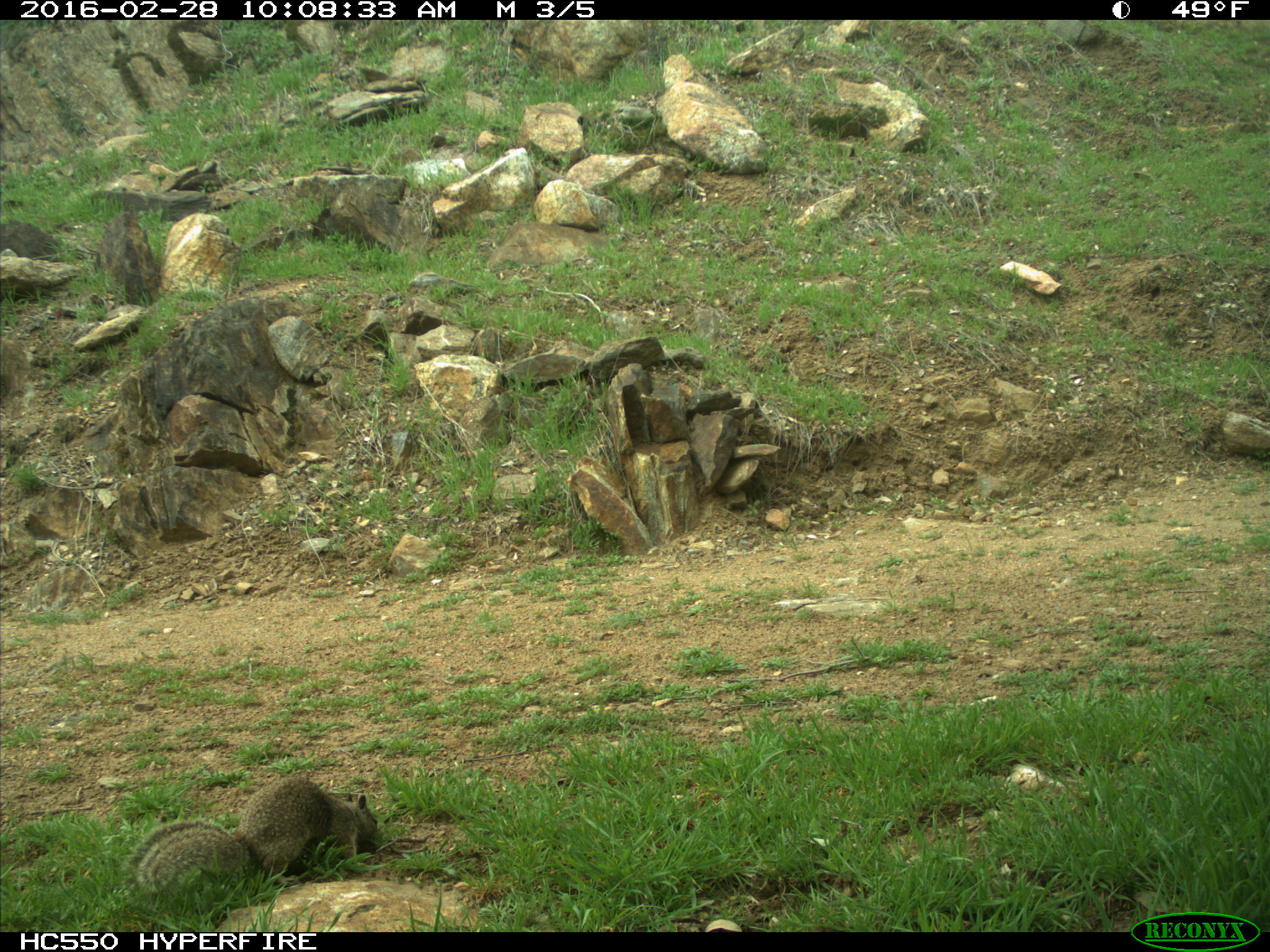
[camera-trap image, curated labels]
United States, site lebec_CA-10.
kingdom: Animalia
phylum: Chordata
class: Mammalia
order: Rodentia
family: Sciuridae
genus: Otospermophilus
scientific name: Otospermophilus beecheyi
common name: california ground squirrel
Otospermophilus beecheyi (california ground squirrel).